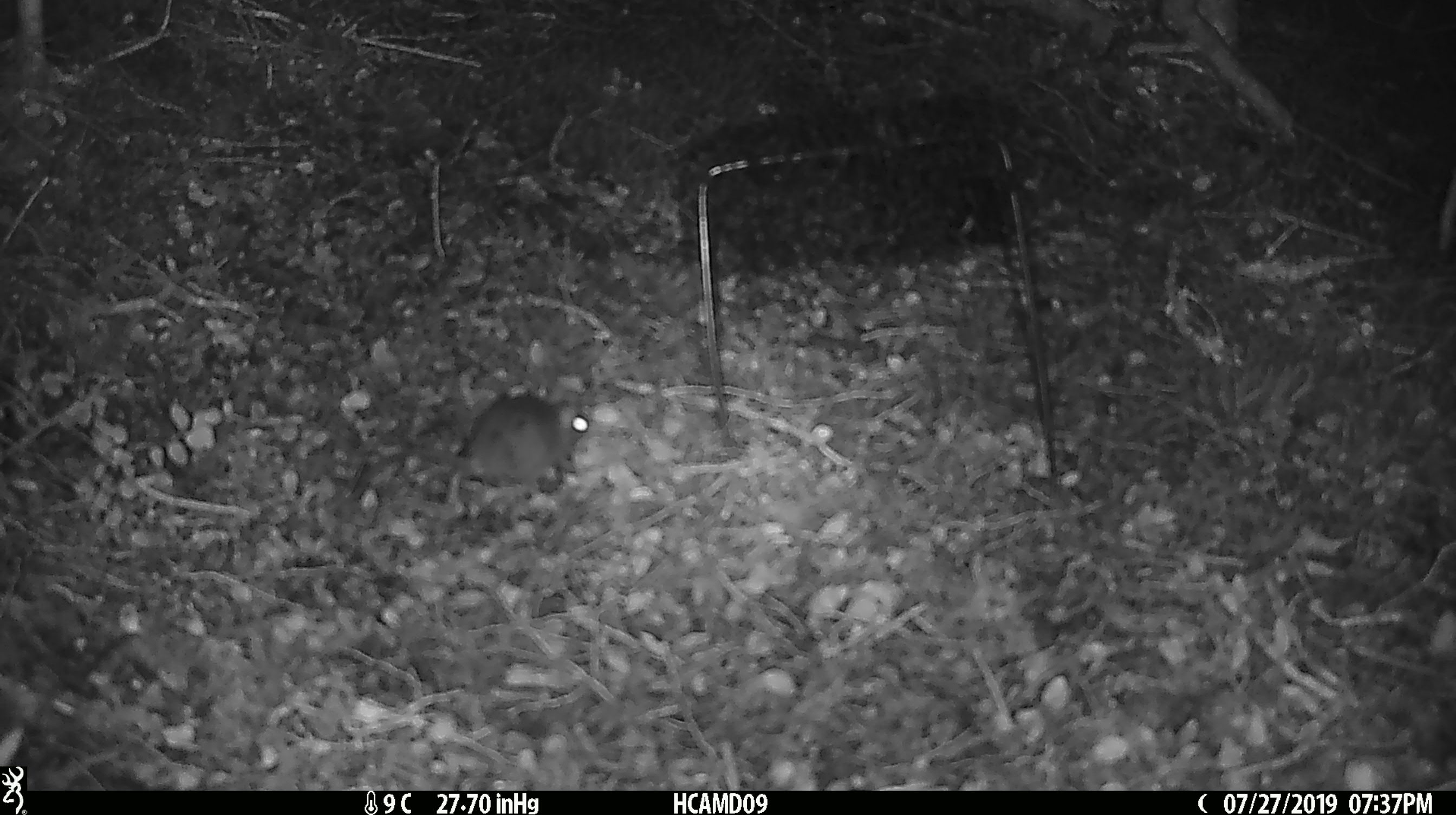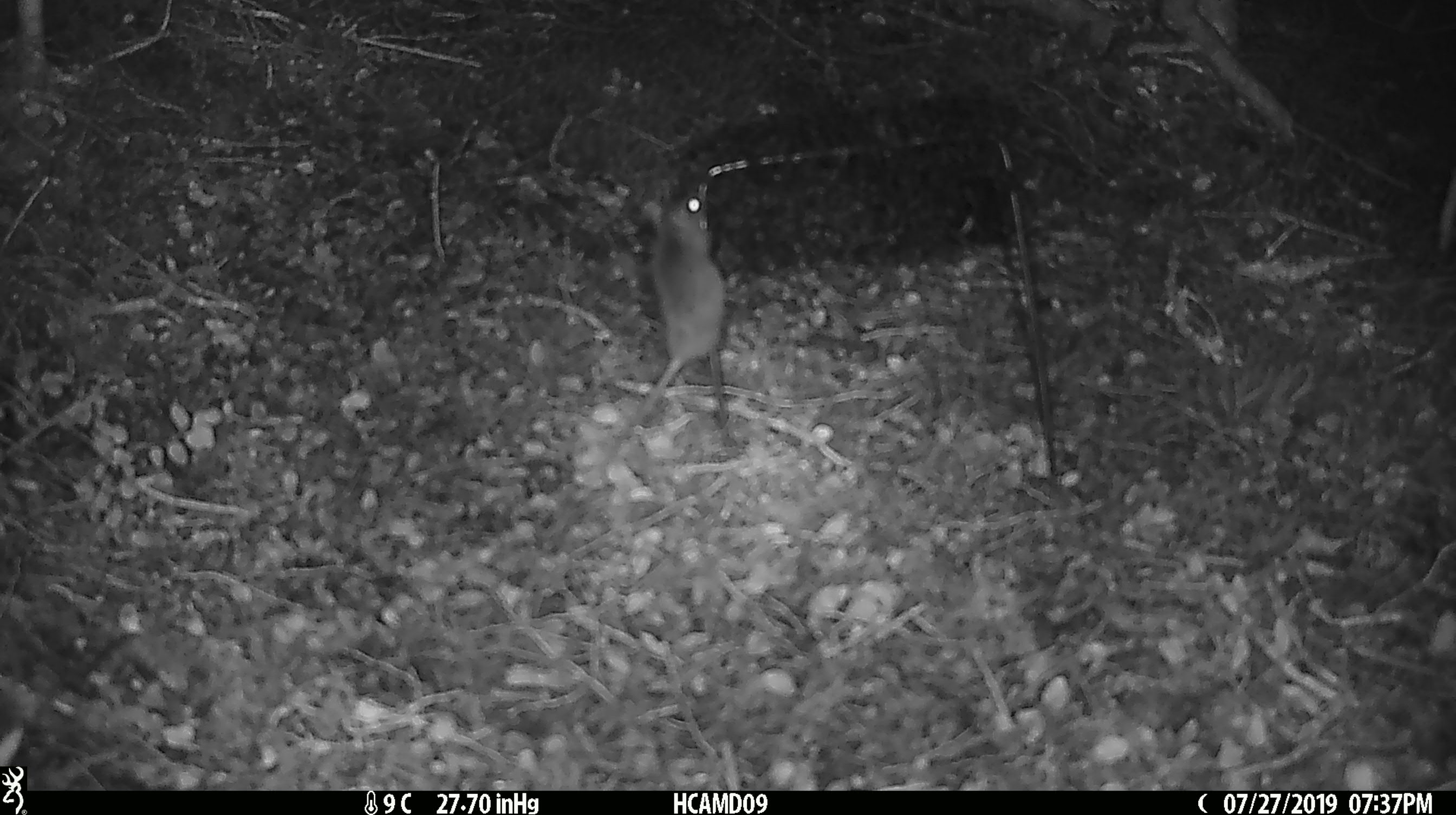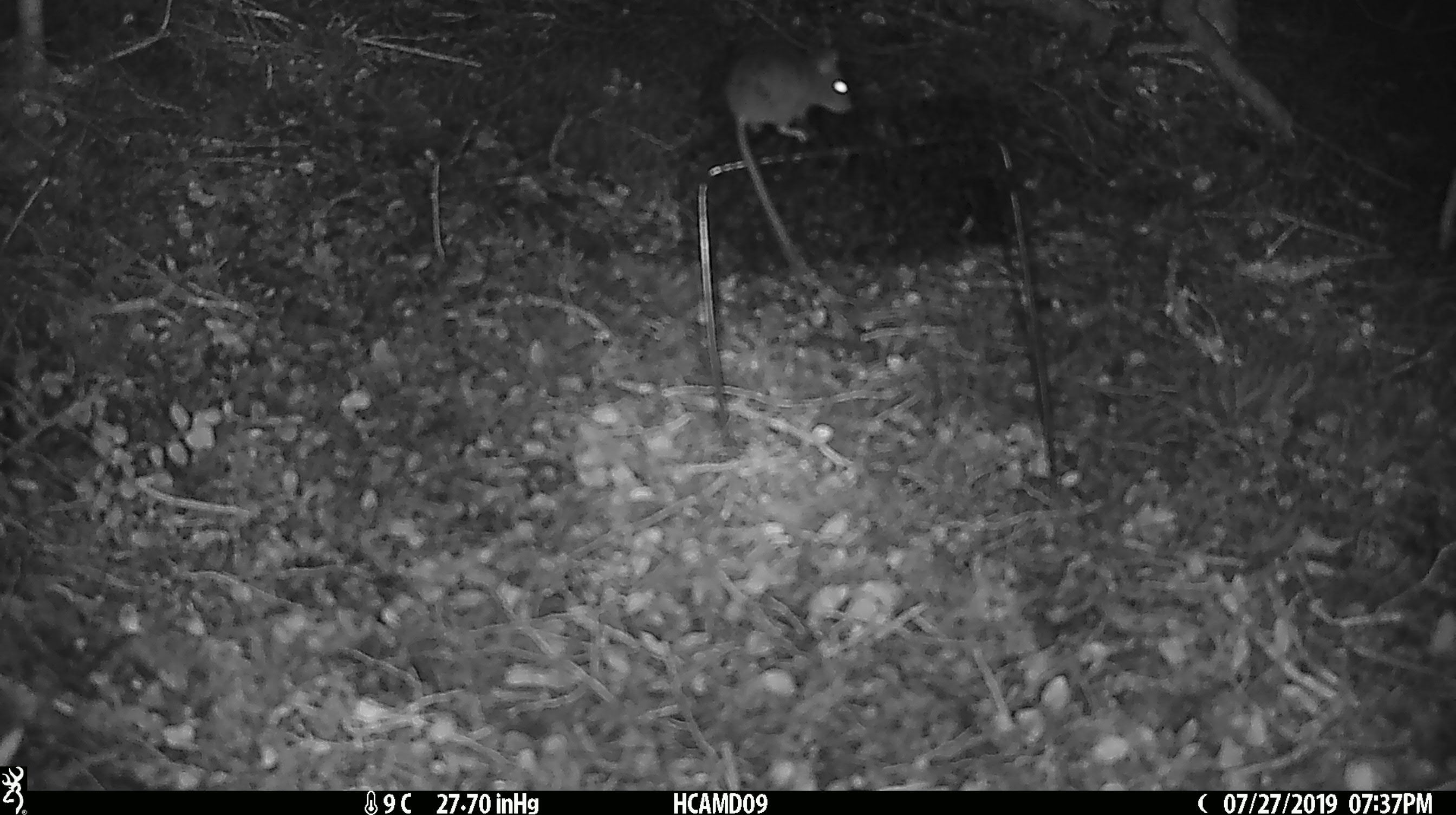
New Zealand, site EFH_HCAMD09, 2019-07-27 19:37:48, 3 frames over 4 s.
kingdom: Animalia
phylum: Chordata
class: Mammalia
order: Rodentia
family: Muridae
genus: Mus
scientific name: Mus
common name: mouse